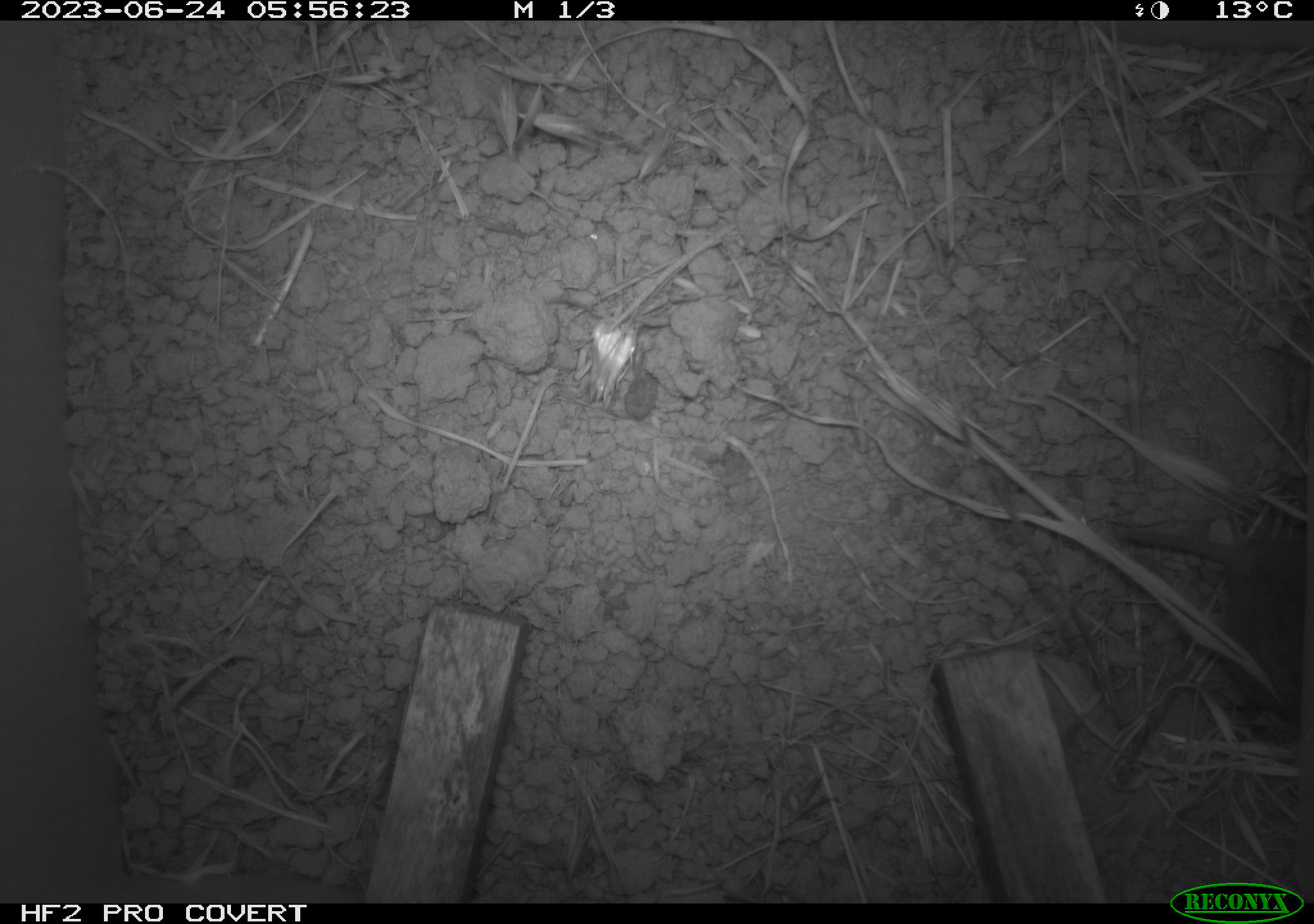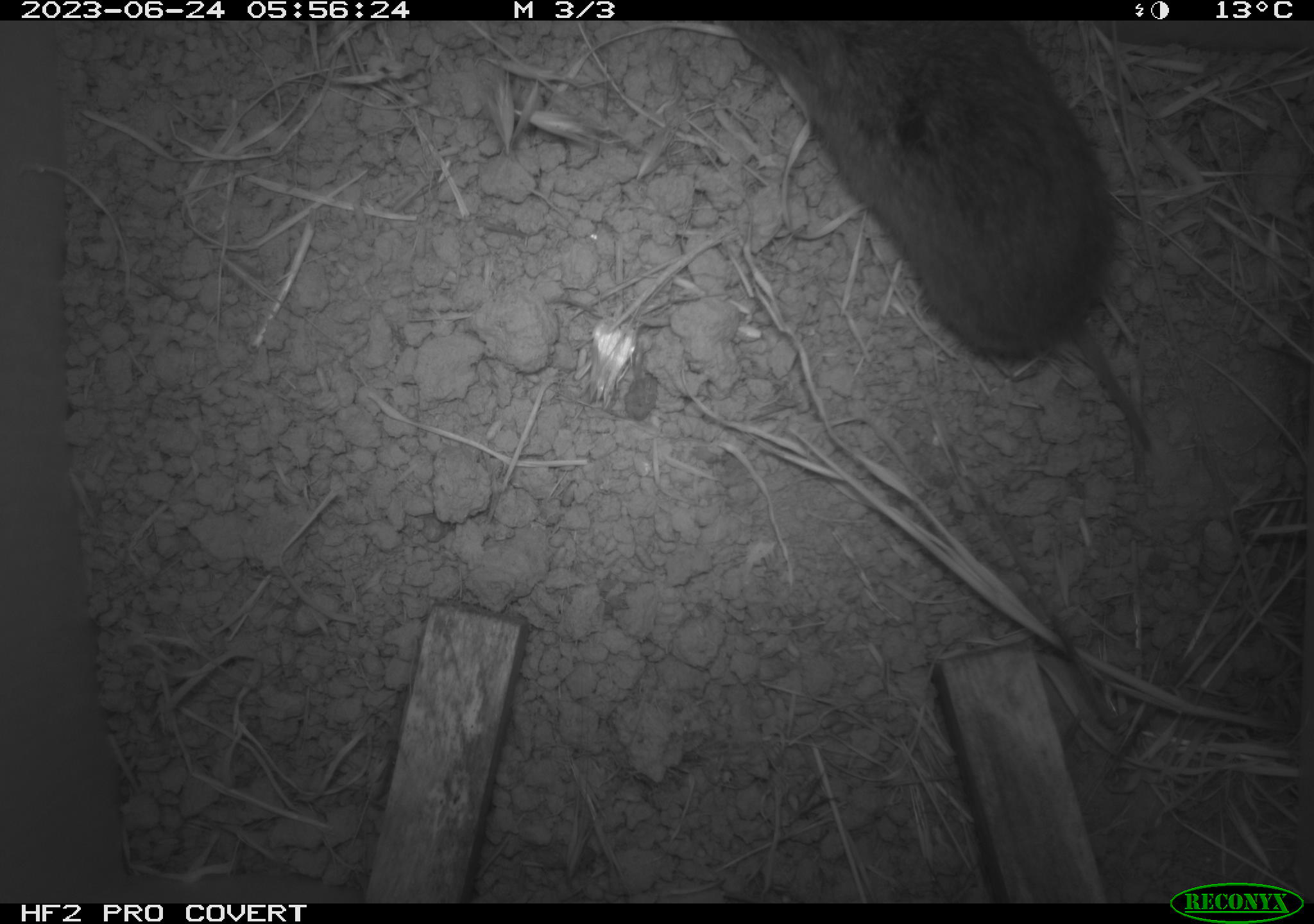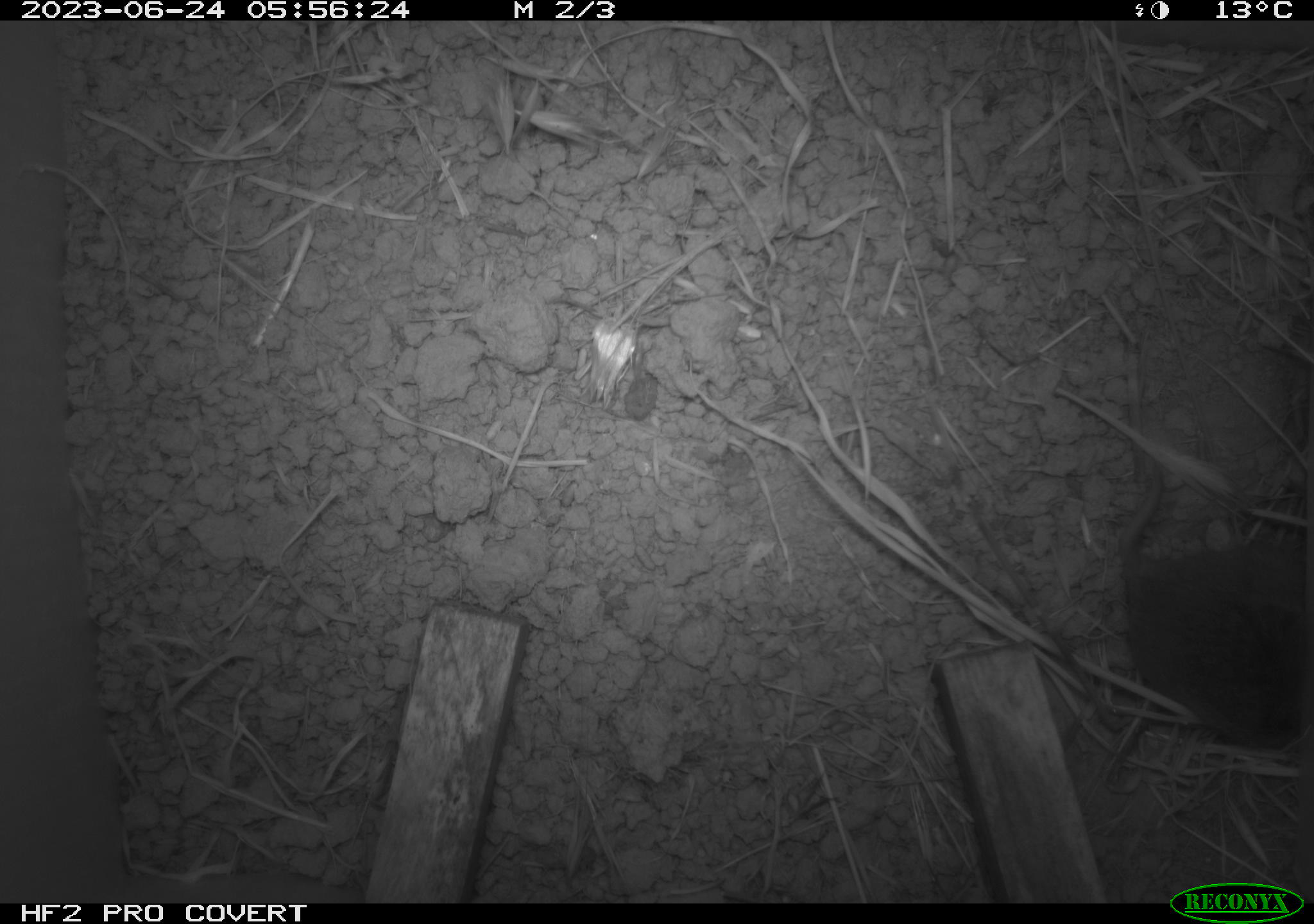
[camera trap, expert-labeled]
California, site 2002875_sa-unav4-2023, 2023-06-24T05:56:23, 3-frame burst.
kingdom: Animalia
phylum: Chordata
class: Mammalia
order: Rodentia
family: Cricetidae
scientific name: Arvicolinae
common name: voles, lemmings, and muskrats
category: arvicolinae subfamily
Arvicolinae subfamily (voles, lemmings, and muskrats) (Arvicolinae).